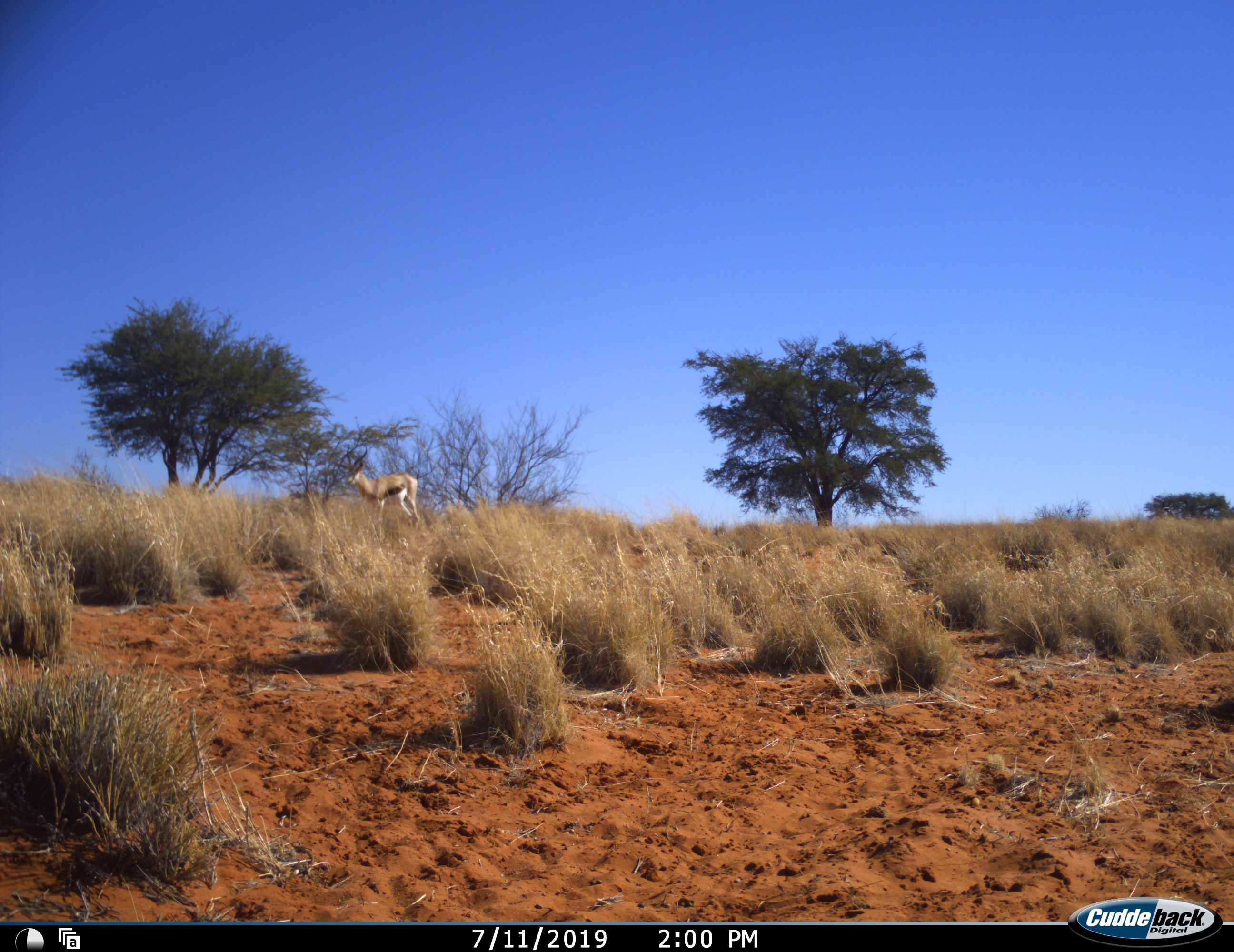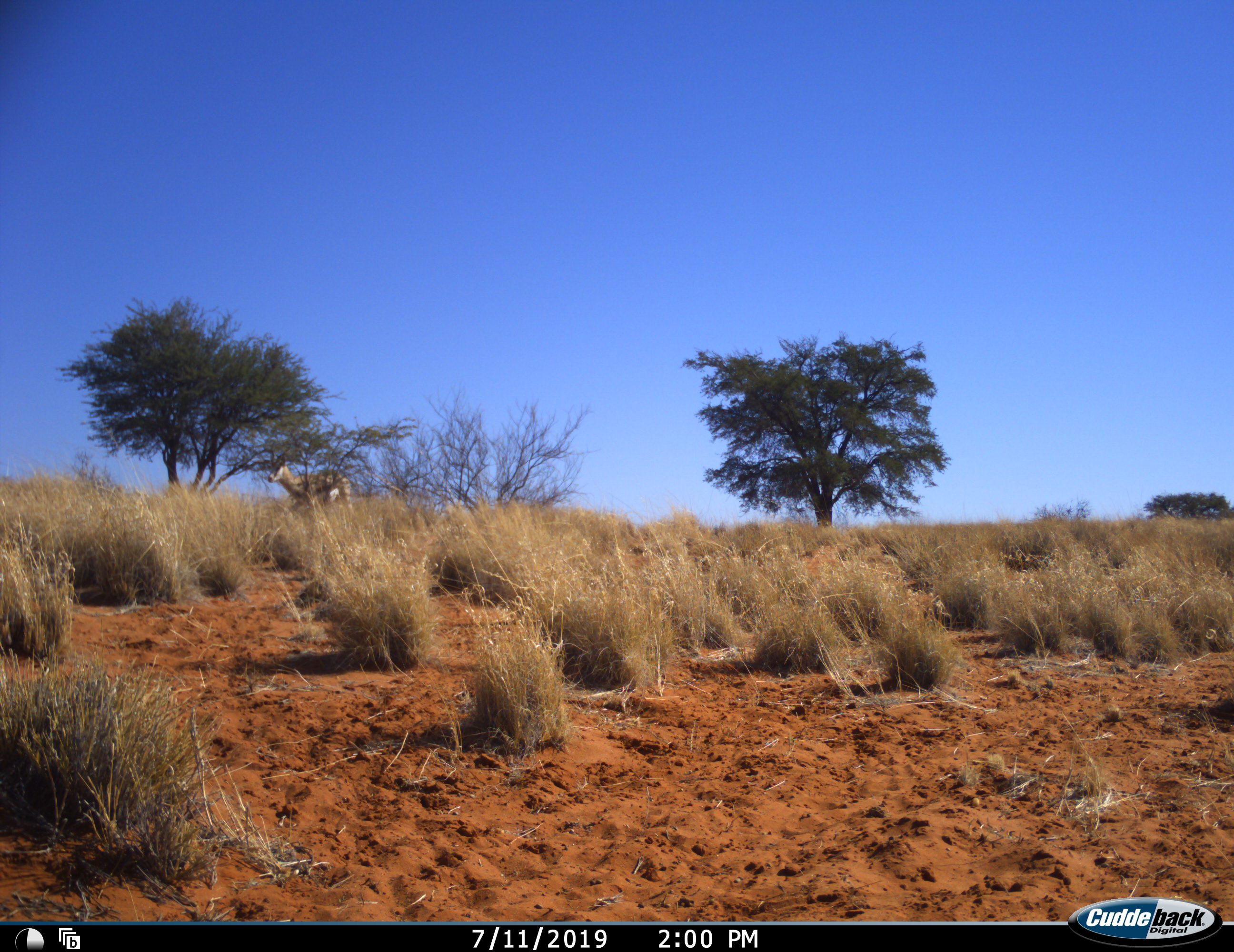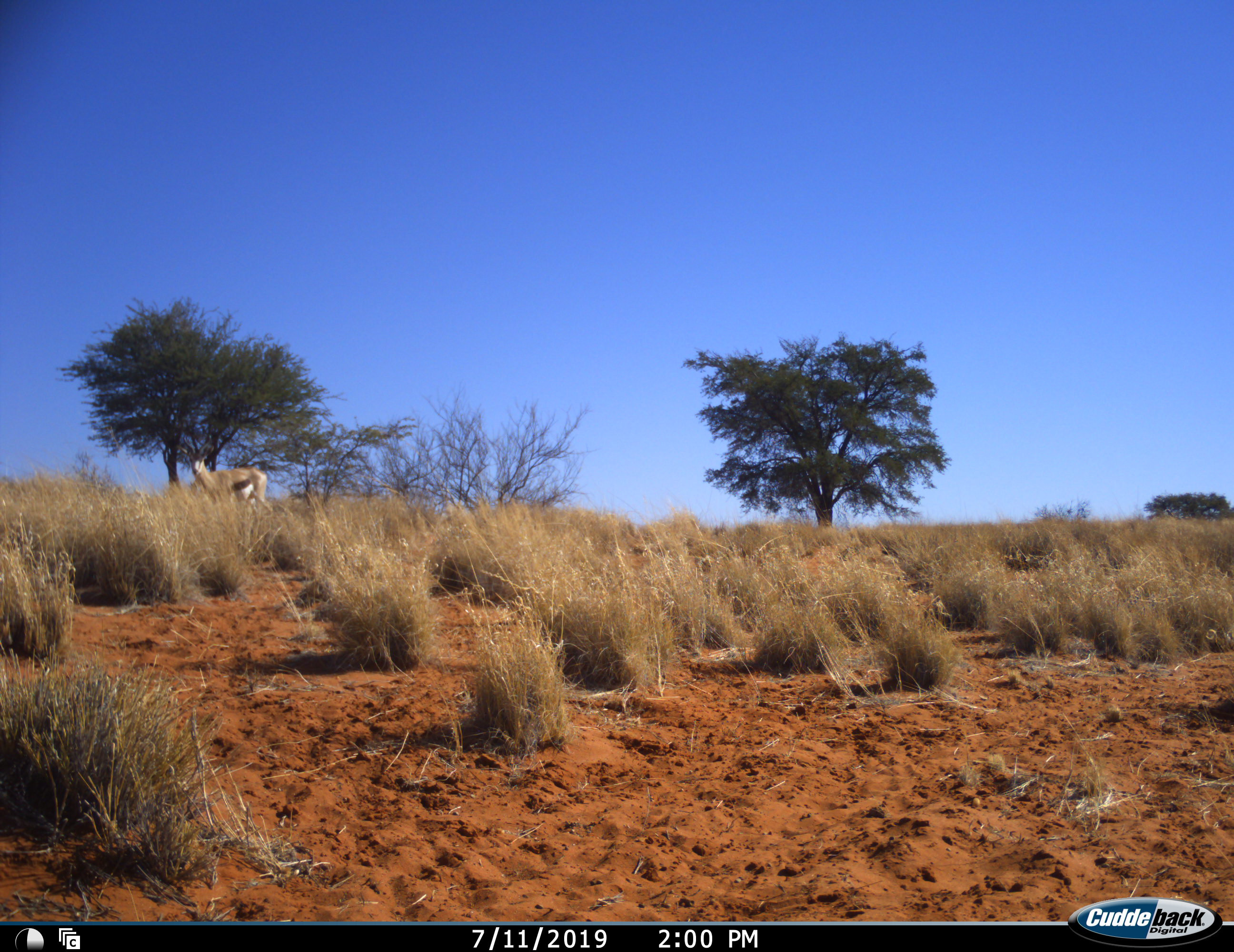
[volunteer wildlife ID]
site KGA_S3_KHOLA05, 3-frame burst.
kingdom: Animalia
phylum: Chordata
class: Mammalia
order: Artiodactyla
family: Bovidae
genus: Antidorcas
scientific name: Antidorcas marsupialis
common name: springbok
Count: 1.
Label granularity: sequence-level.